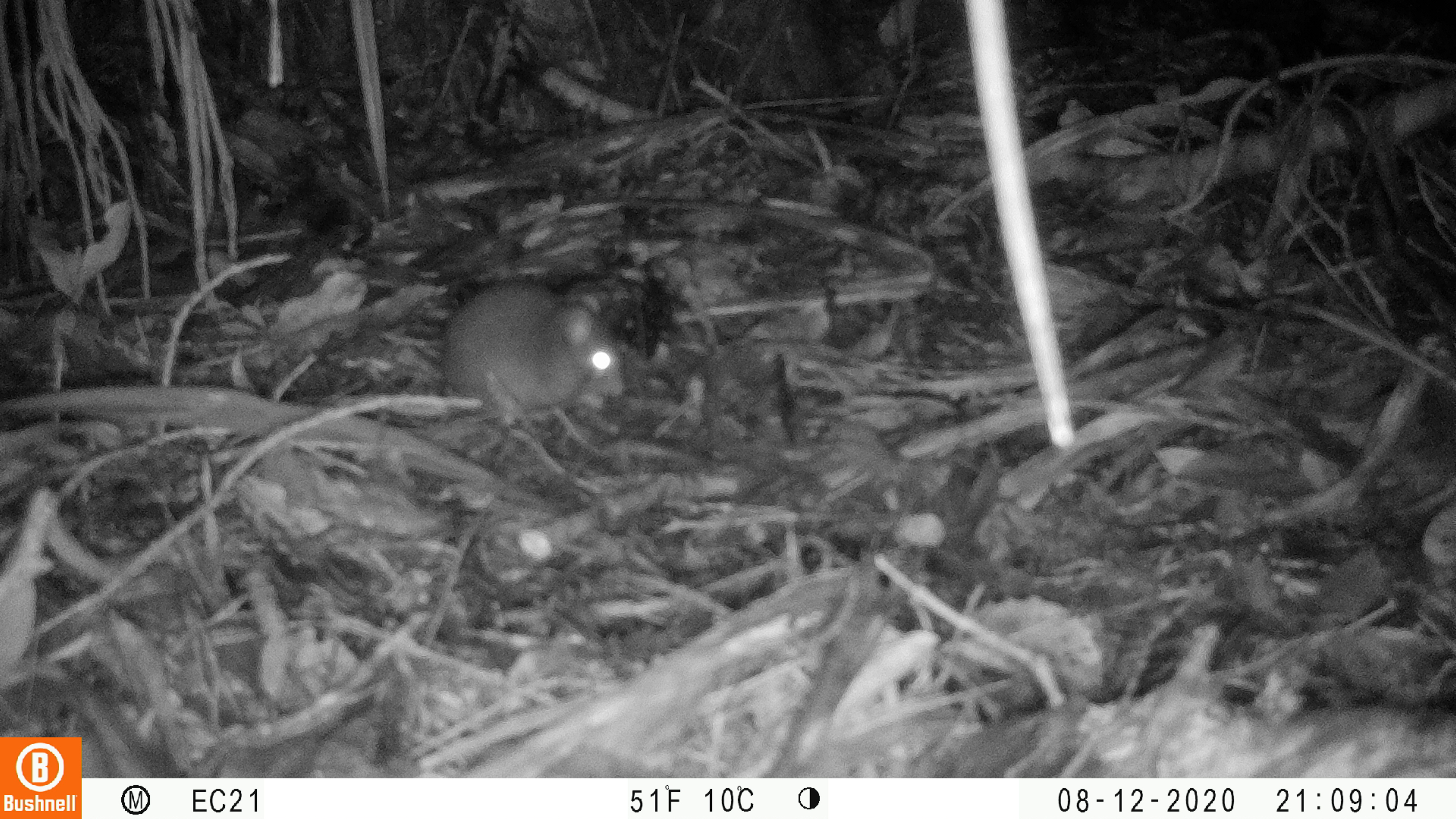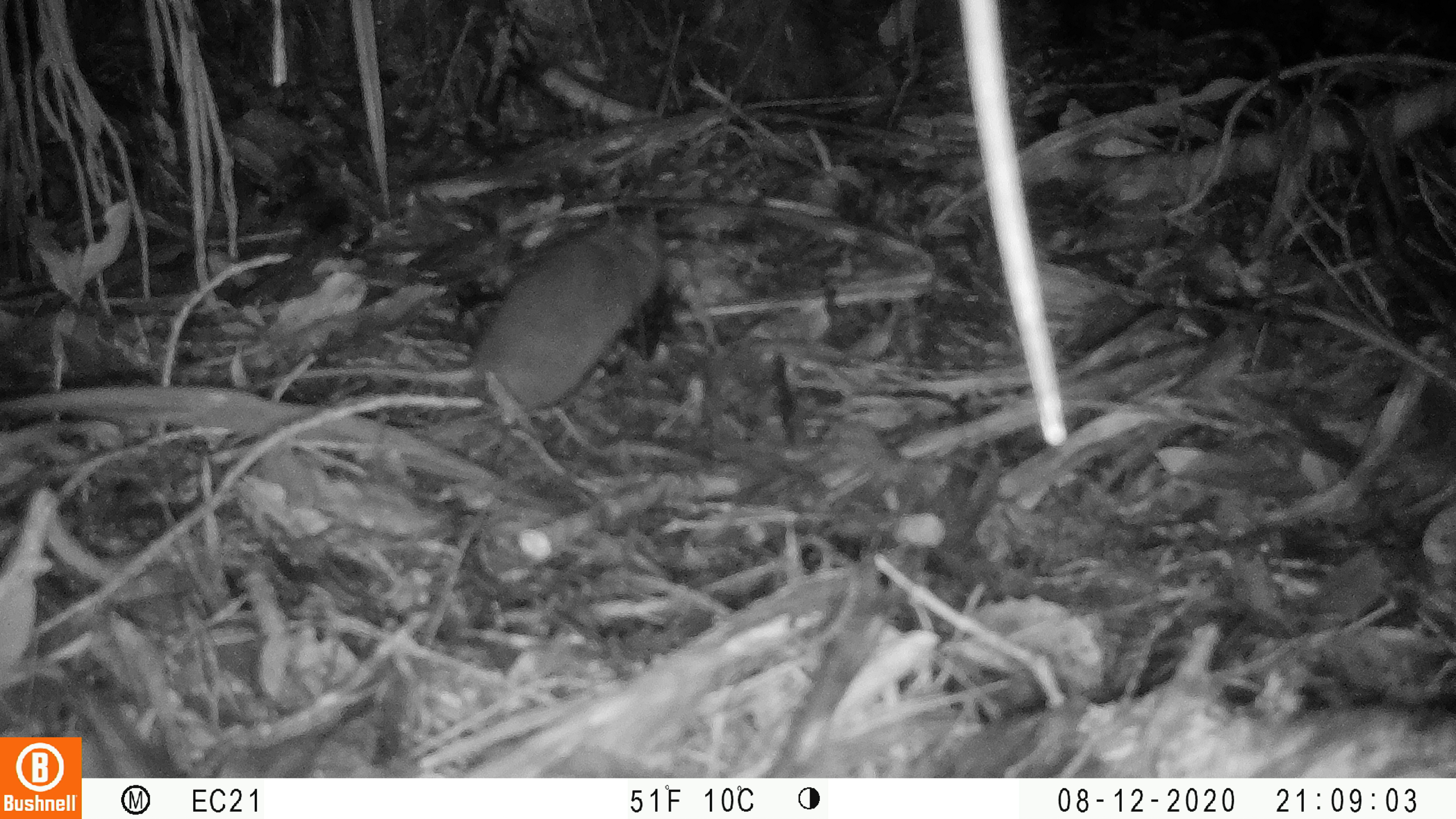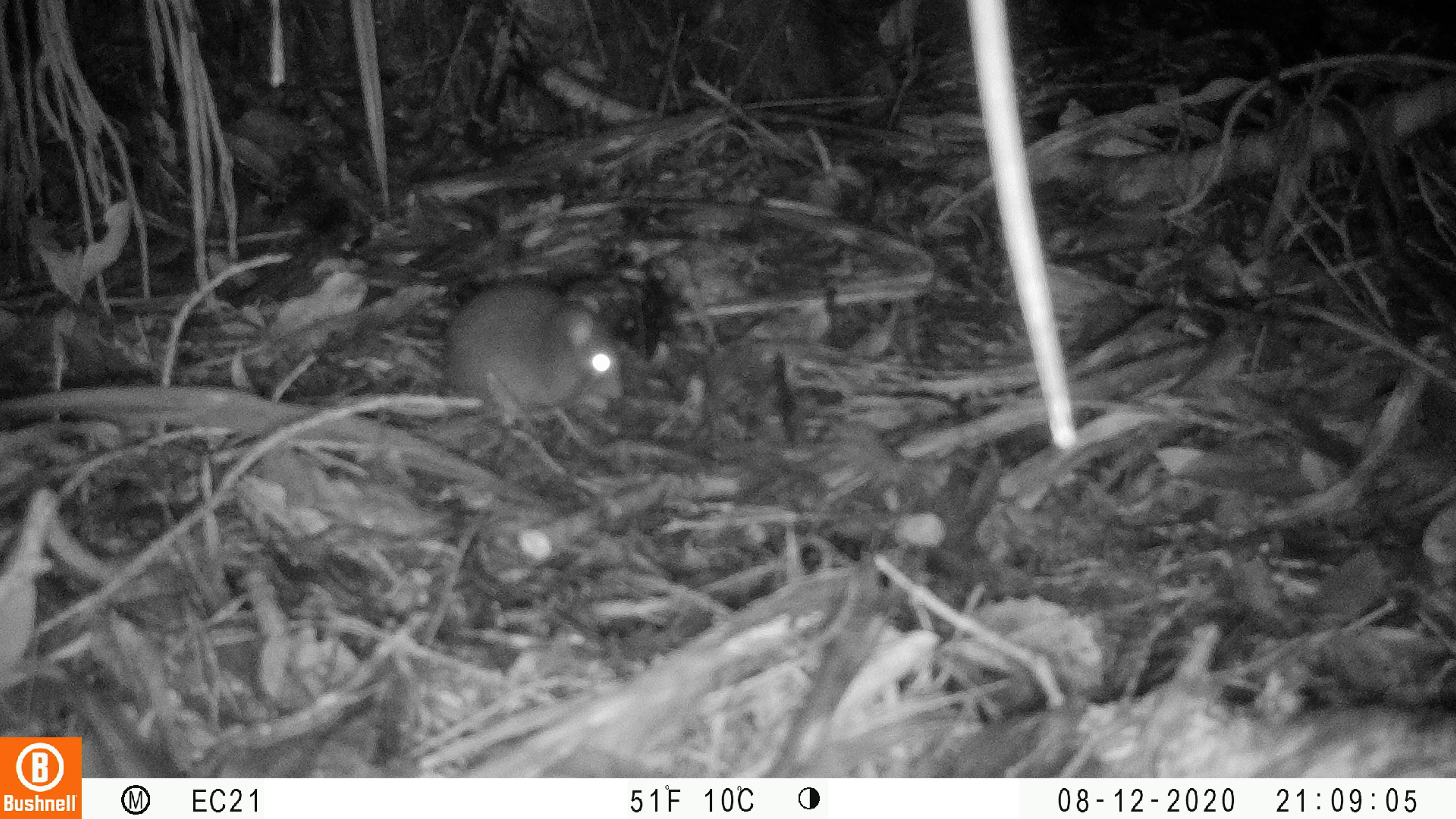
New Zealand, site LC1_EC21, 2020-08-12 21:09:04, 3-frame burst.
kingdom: Animalia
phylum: Chordata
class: Mammalia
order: Rodentia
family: Muridae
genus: Rattus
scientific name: Rattus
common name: rat